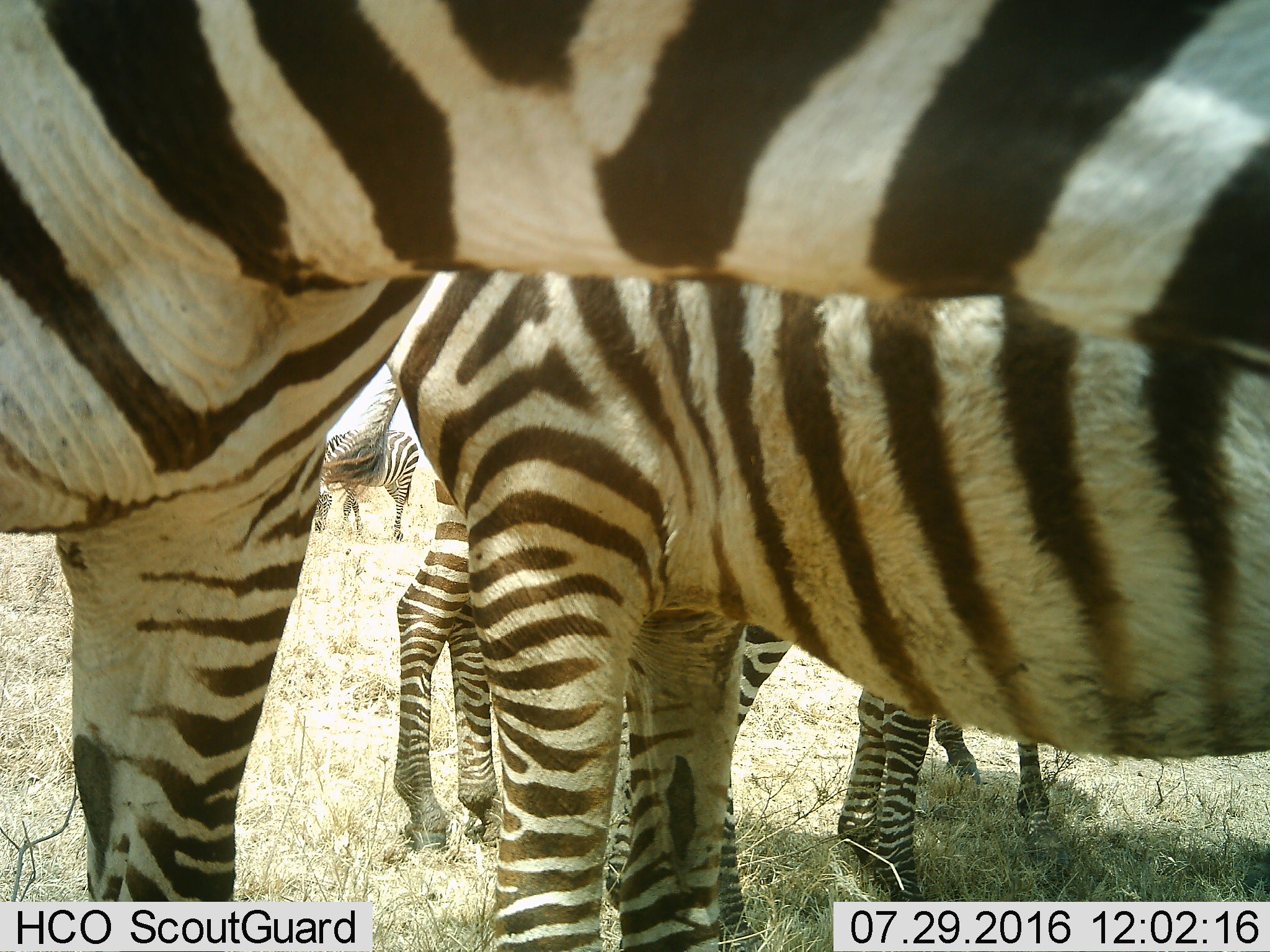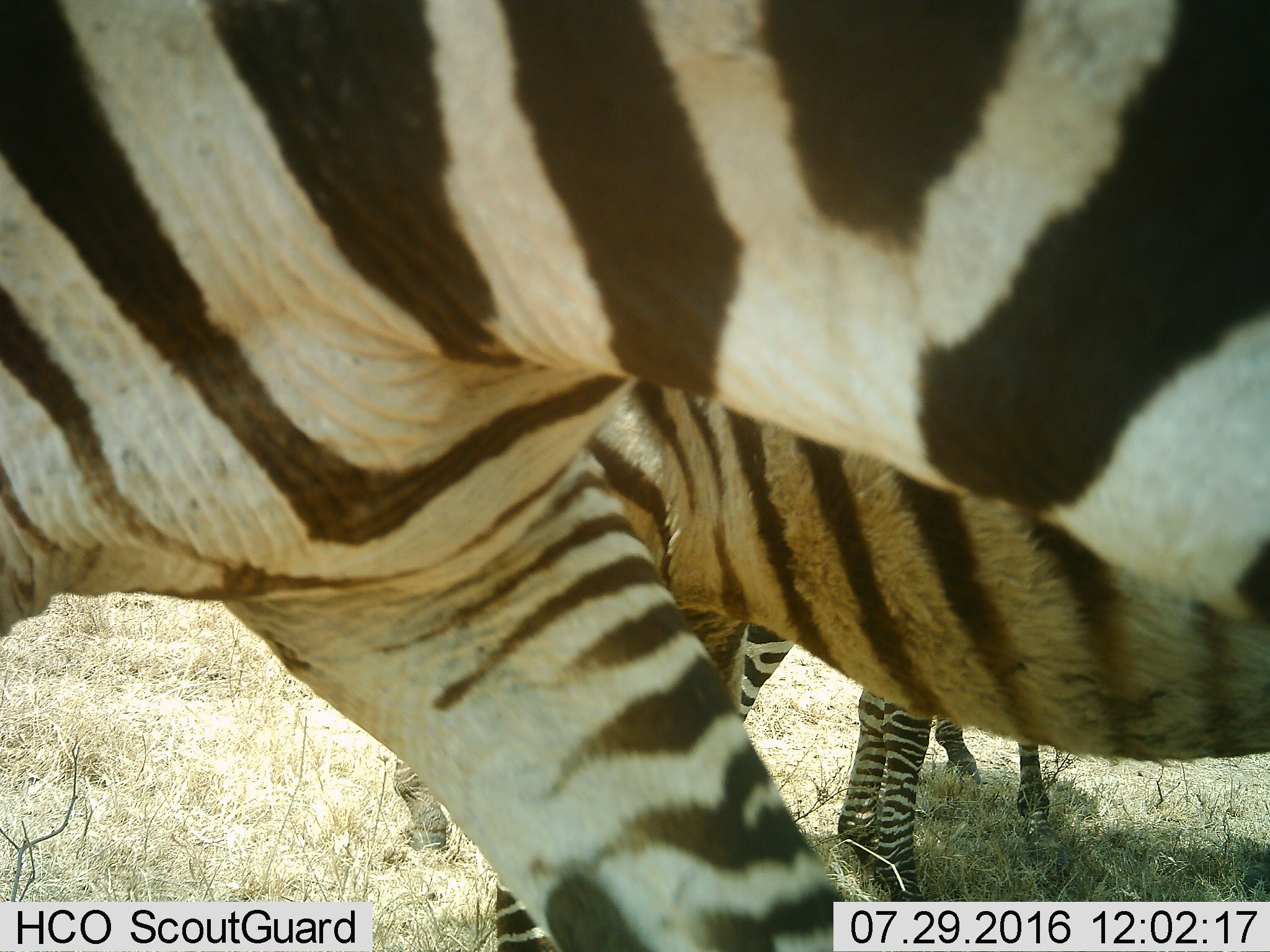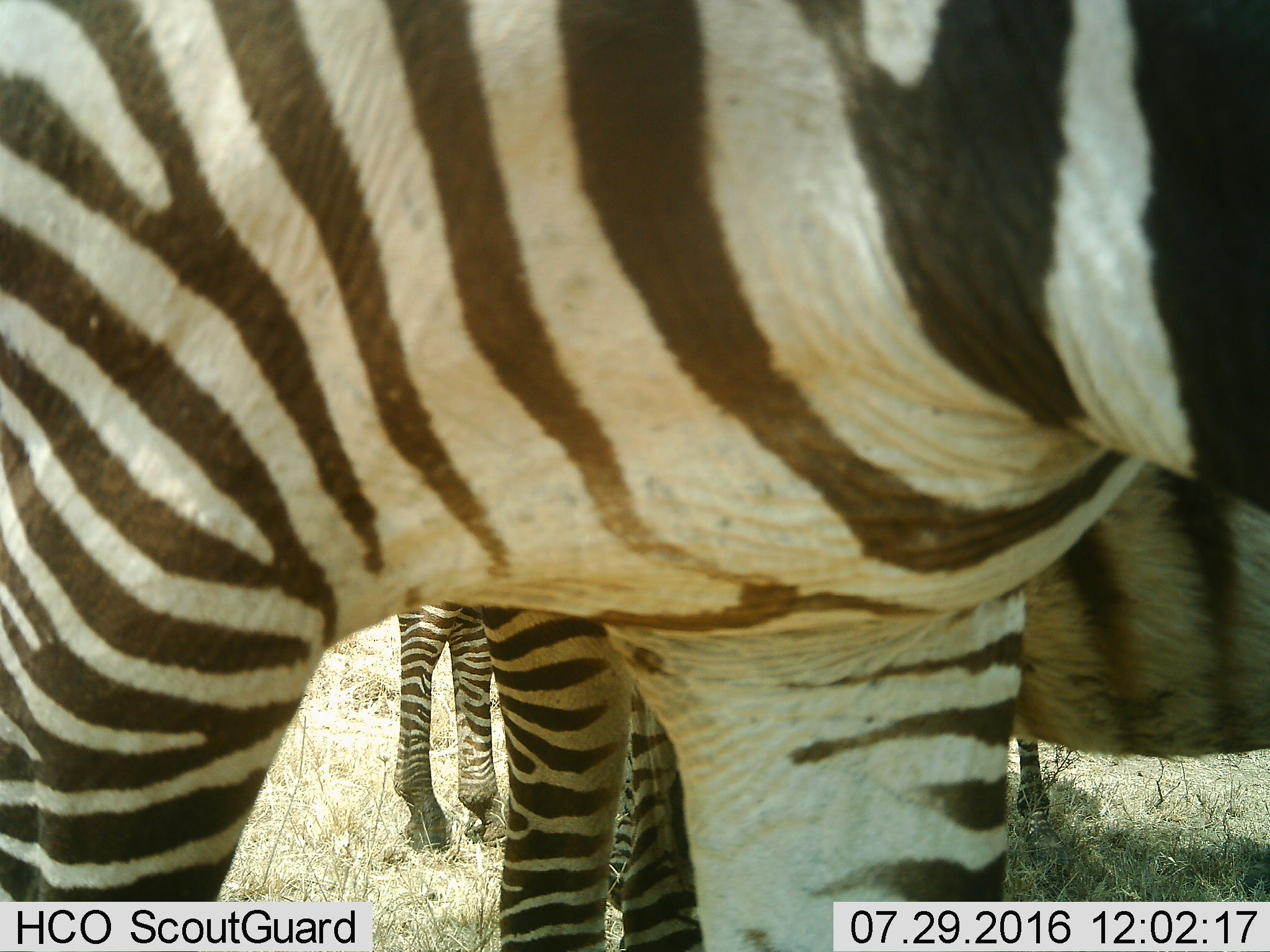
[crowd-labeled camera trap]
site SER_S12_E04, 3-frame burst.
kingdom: Animalia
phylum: Chordata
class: Mammalia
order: Perissodactyla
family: Equidae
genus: Equus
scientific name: Equus quagga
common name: plains zebra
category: zebraplains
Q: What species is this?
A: Zebraplains (plains zebra) (Equus quagga).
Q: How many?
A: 6.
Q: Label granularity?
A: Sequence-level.